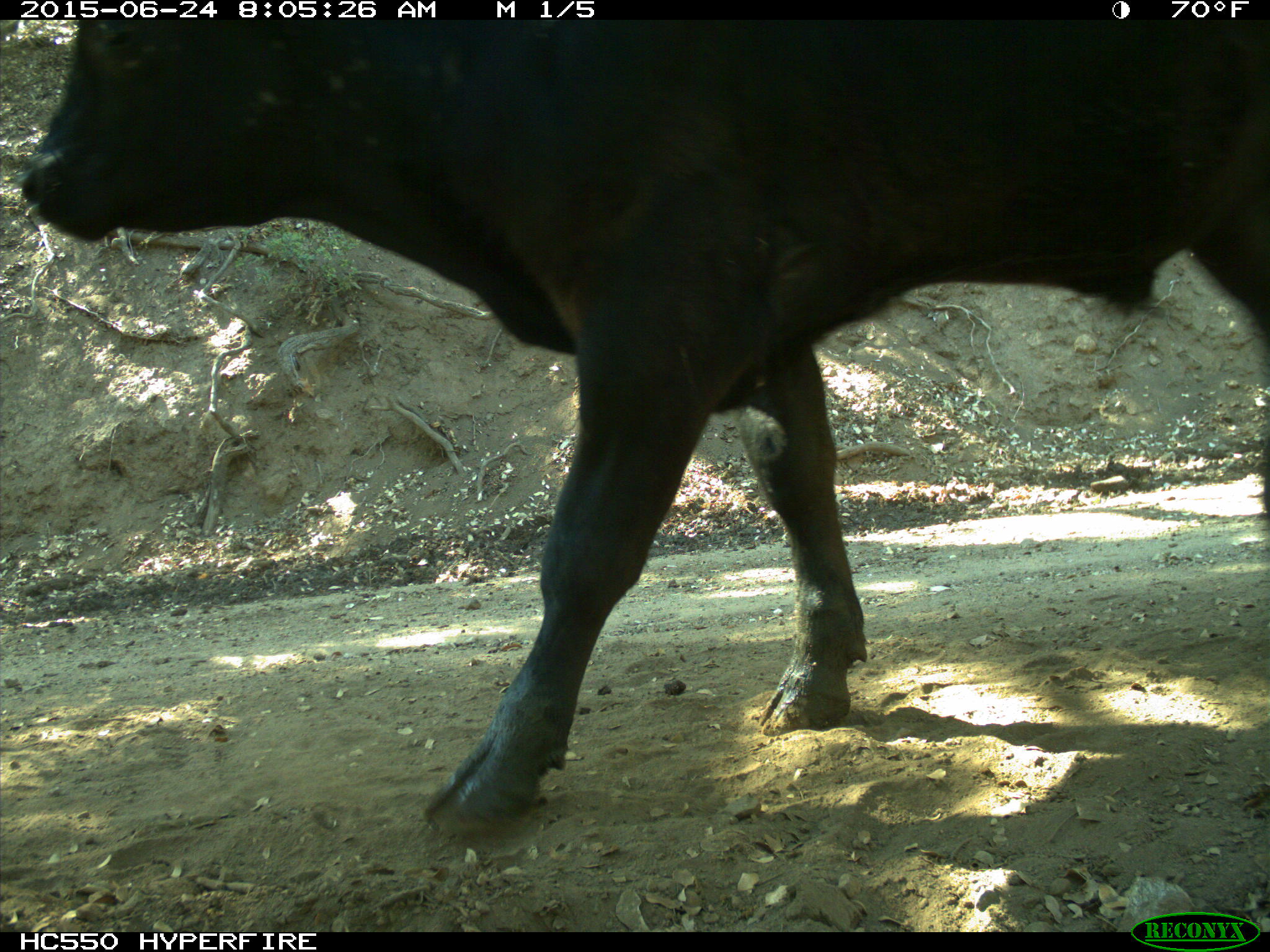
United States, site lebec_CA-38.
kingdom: Animalia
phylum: Chordata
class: Mammalia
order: Artiodactyla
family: Bovidae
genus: Bos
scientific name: Bos taurus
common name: domestic cow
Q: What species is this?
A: Bos taurus (domestic cow).